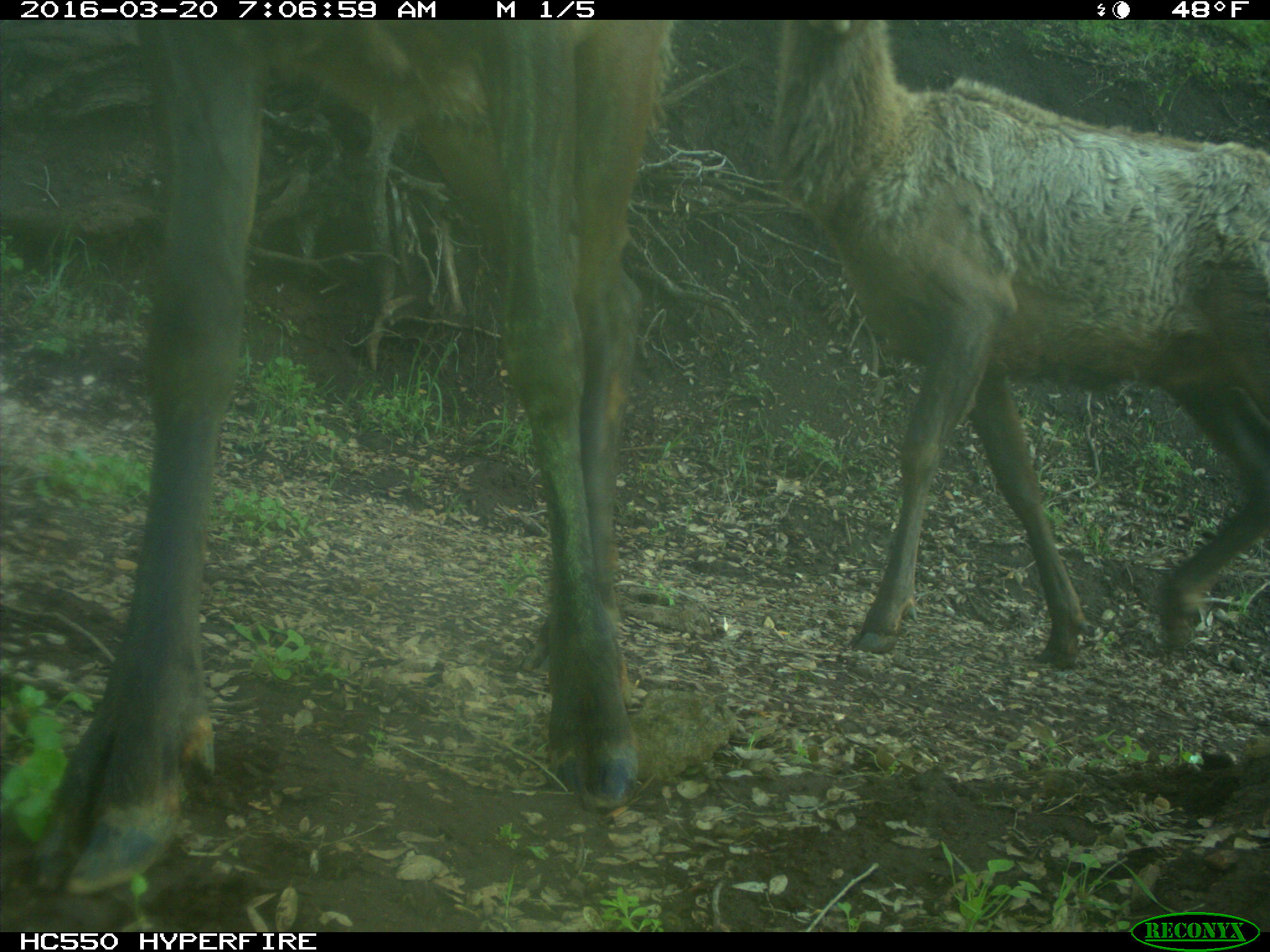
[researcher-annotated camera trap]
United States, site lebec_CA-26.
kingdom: Animalia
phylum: Chordata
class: Mammalia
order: Artiodactyla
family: Cervidae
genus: Cervus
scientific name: Cervus canadensis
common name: elk